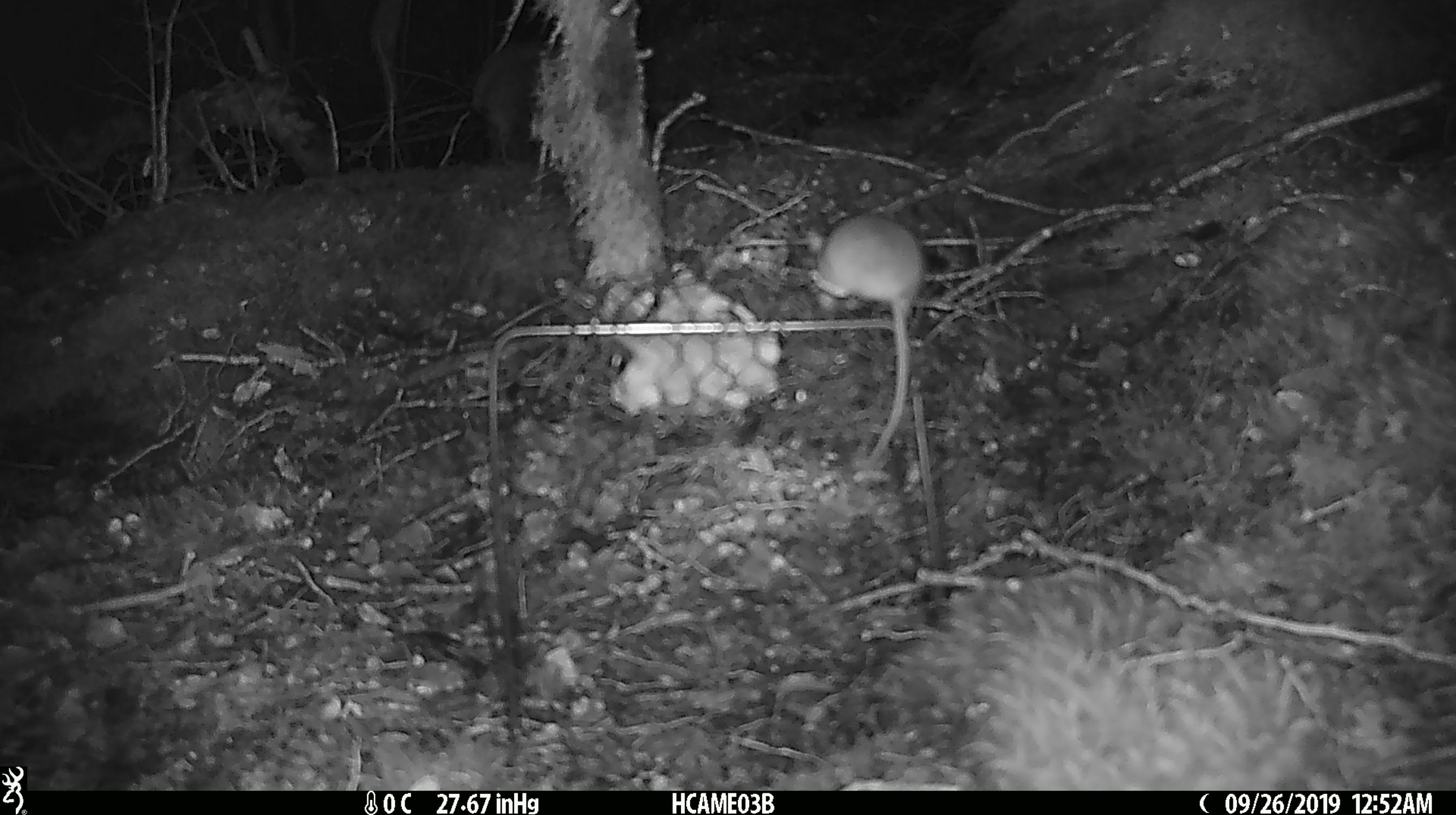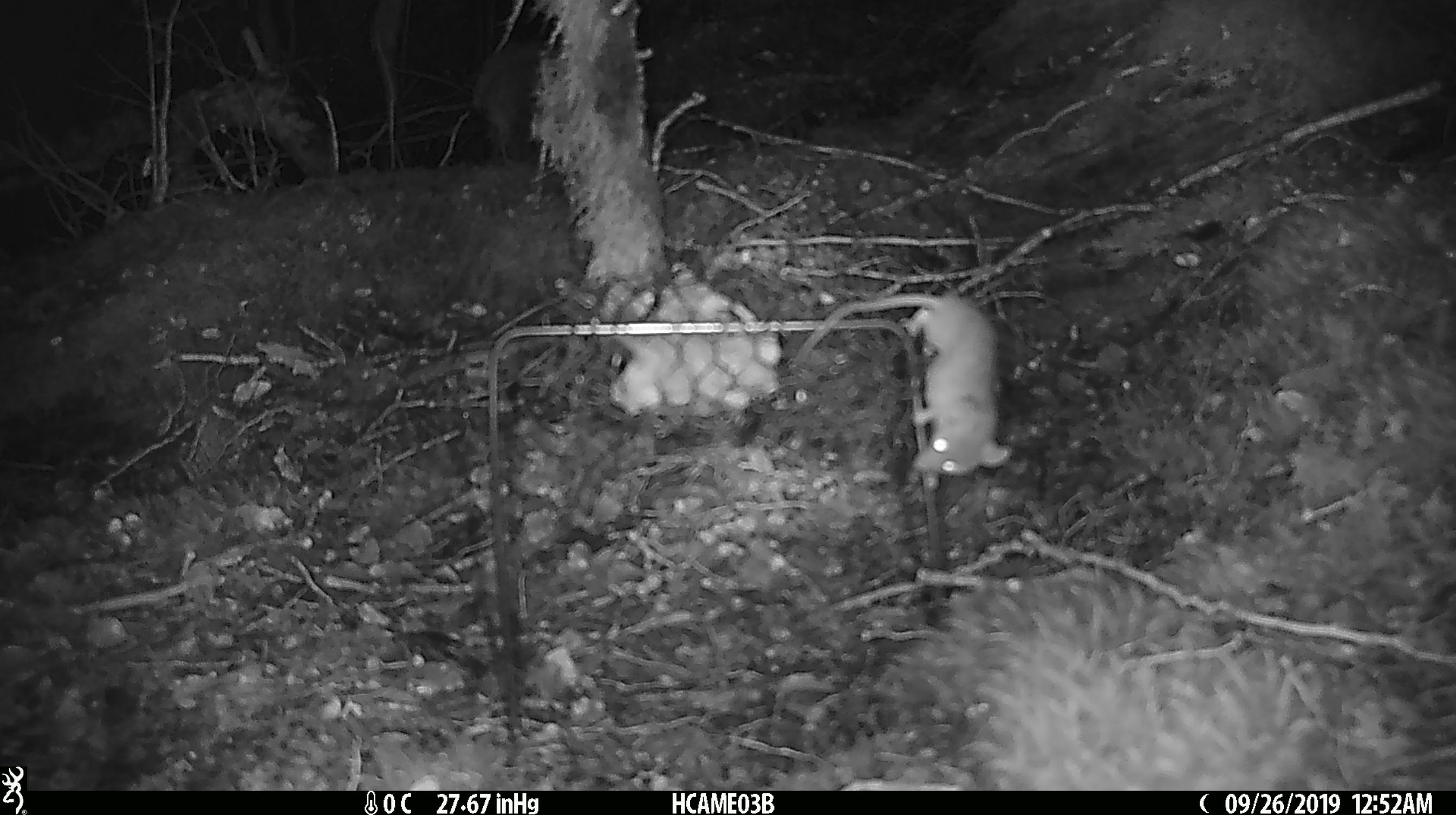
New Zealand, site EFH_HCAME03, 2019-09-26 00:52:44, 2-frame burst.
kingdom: Animalia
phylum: Chordata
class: Mammalia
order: Rodentia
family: Muridae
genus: Mus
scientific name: Mus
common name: mouse